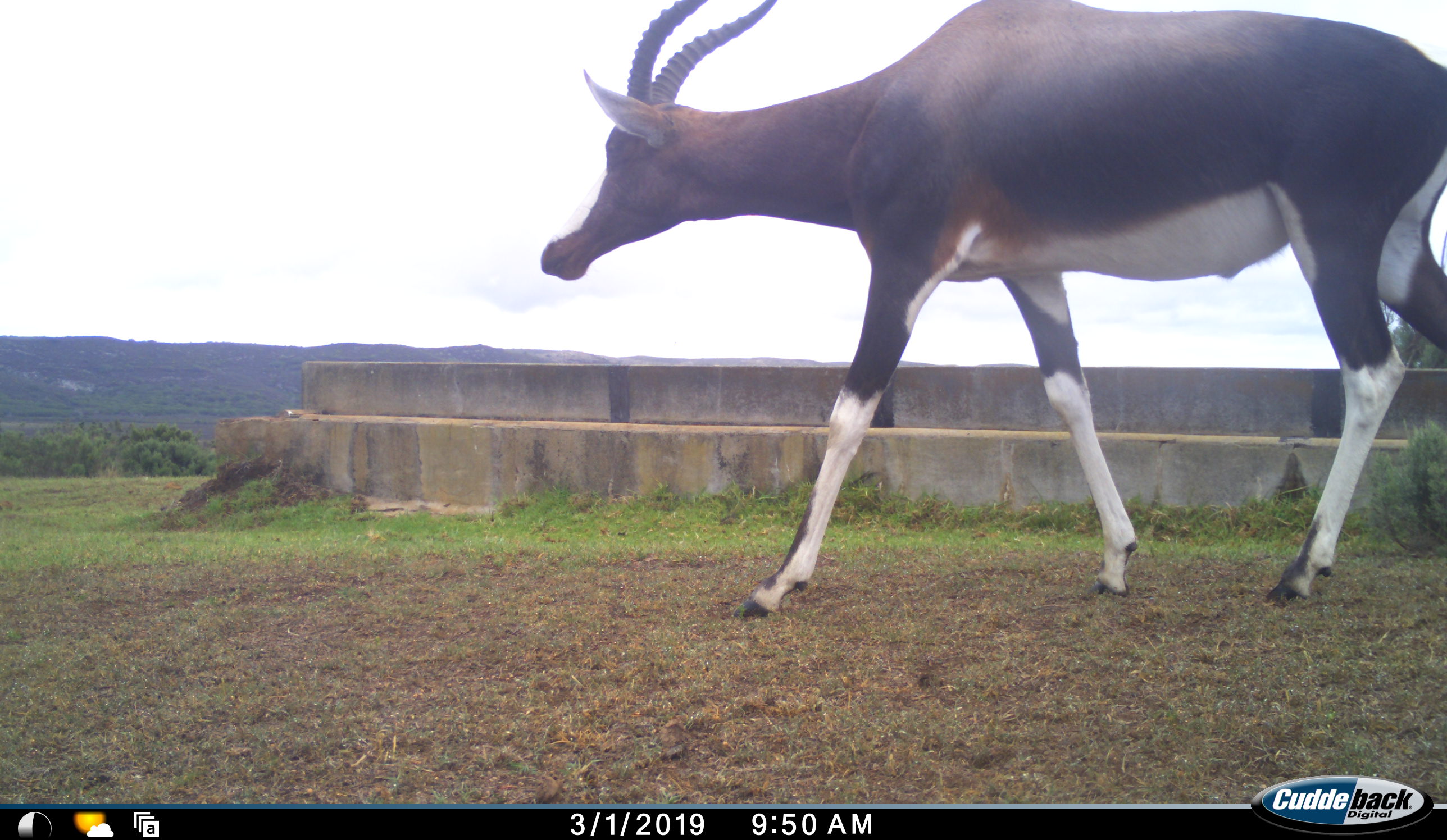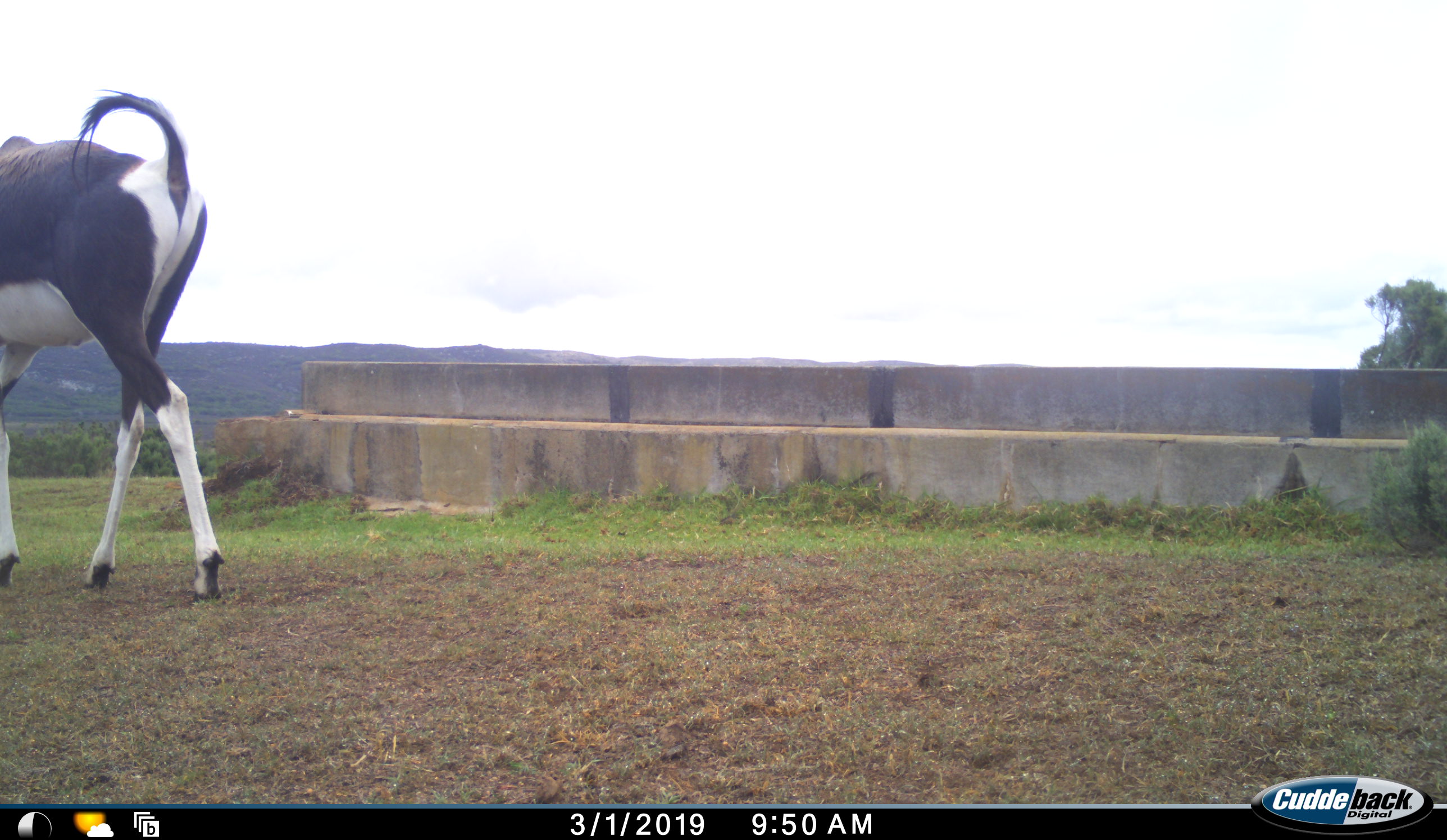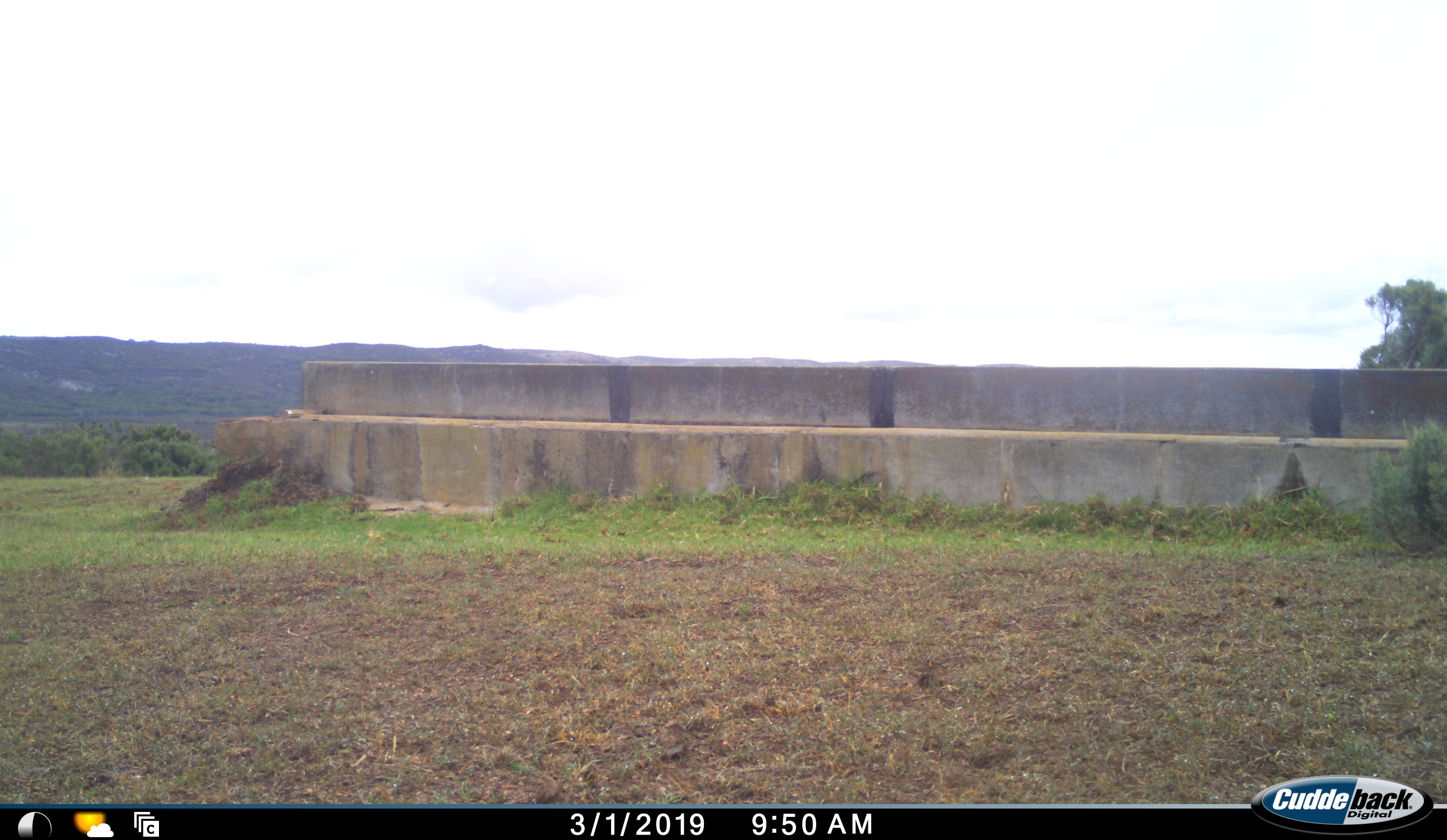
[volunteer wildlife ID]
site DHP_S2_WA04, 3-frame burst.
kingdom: Animalia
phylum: Chordata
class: Mammalia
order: Artiodactyla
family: Bovidae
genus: Damaliscus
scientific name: Damaliscus pygargus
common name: bontebok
Bontebok (Damaliscus pygargus), count 1. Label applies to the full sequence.